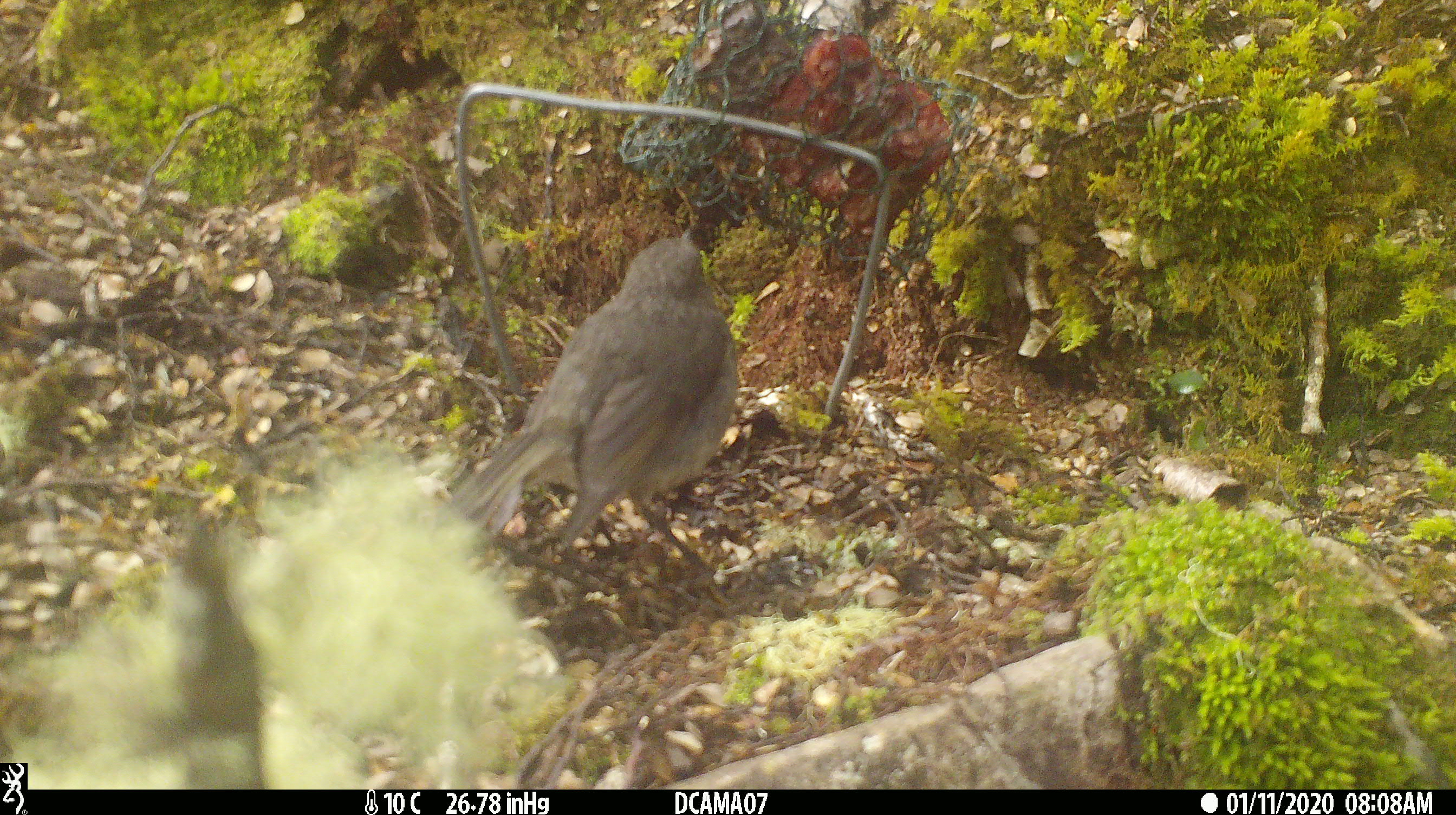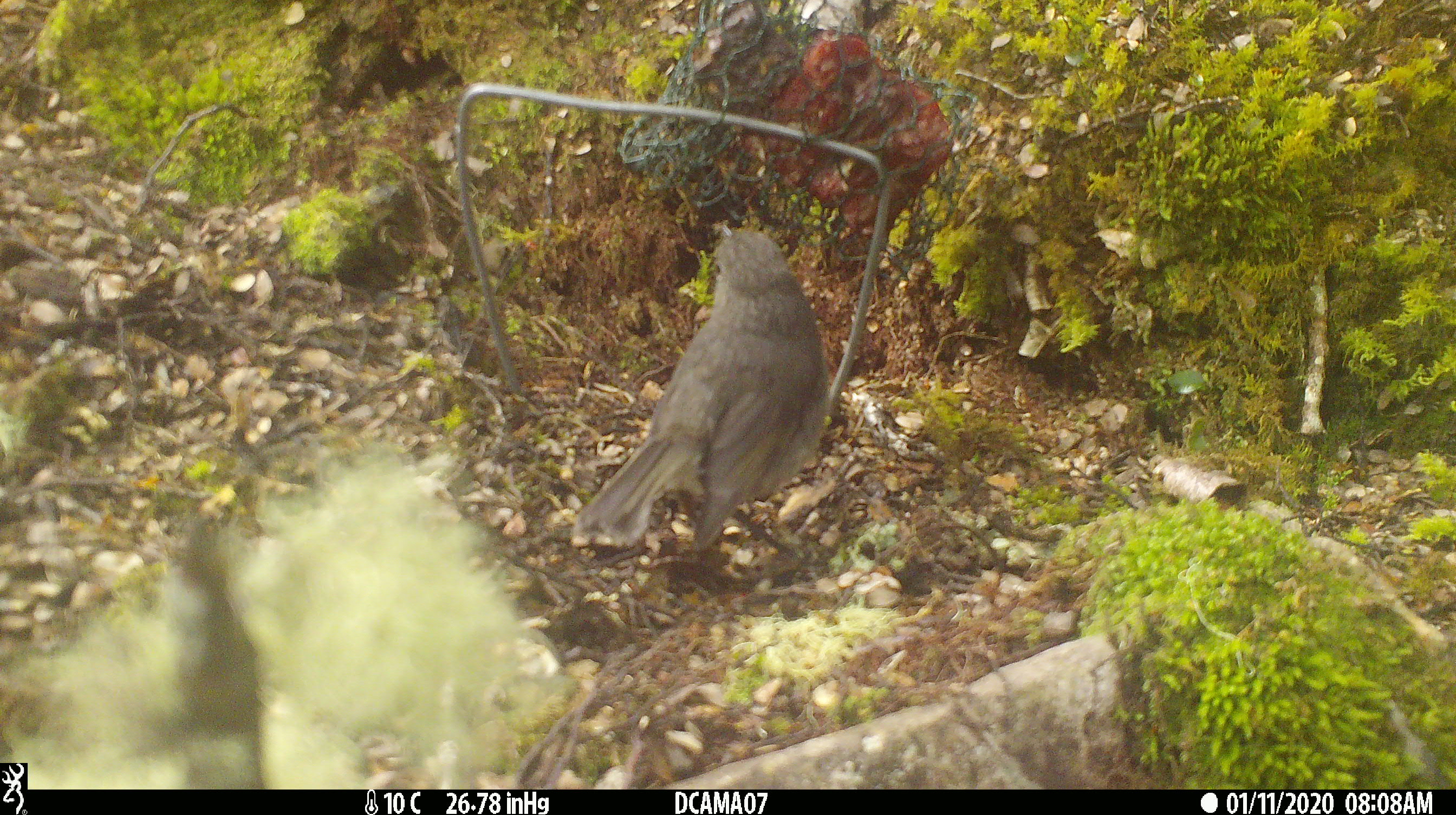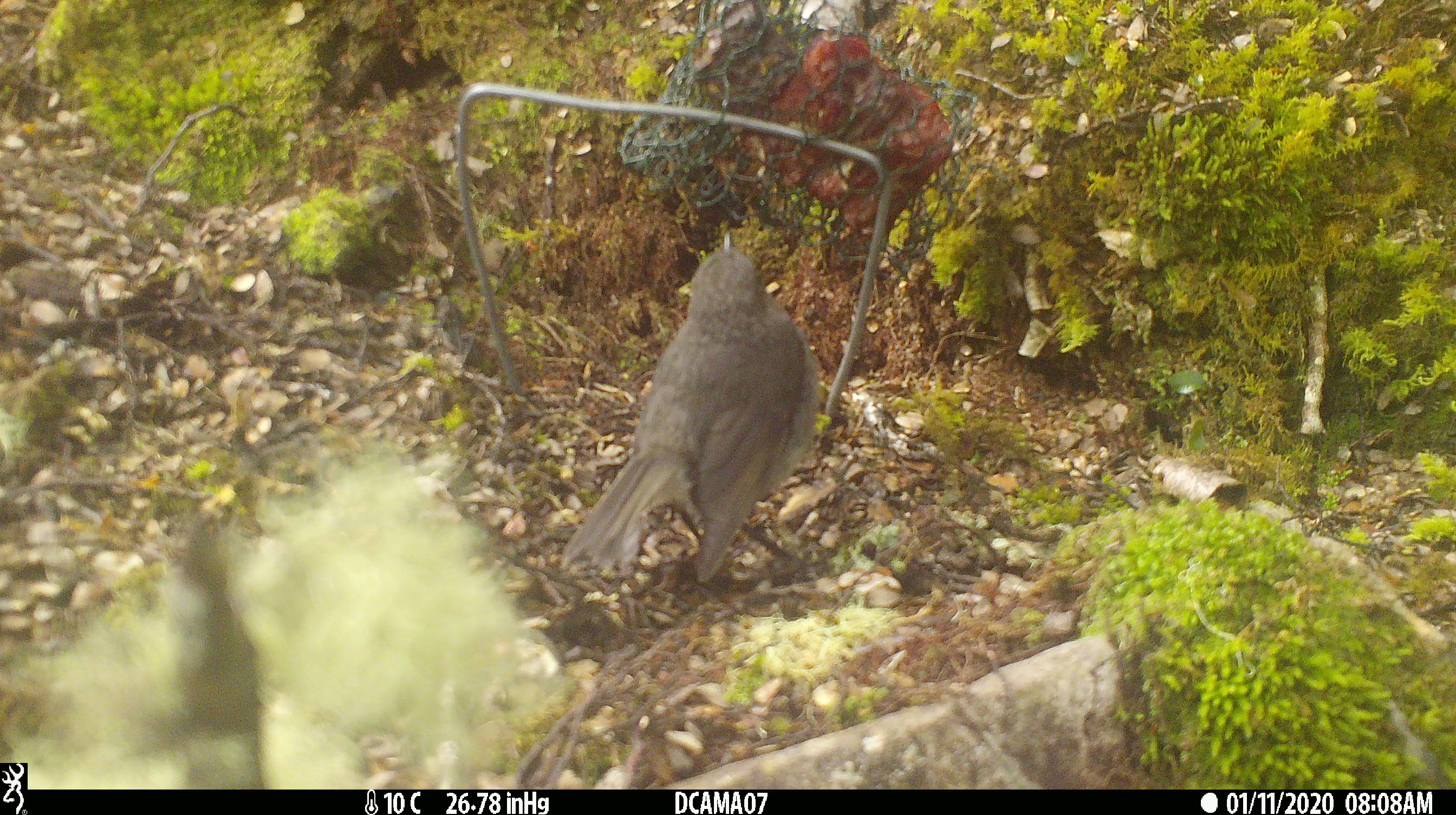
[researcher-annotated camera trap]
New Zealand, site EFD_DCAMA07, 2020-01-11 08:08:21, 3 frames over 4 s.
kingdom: Animalia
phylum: Chordata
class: Aves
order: Passeriformes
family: Petroicidae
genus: Petroica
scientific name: Petroica australis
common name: new zealand robin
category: robin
Robin (new zealand robin) (Petroica australis).